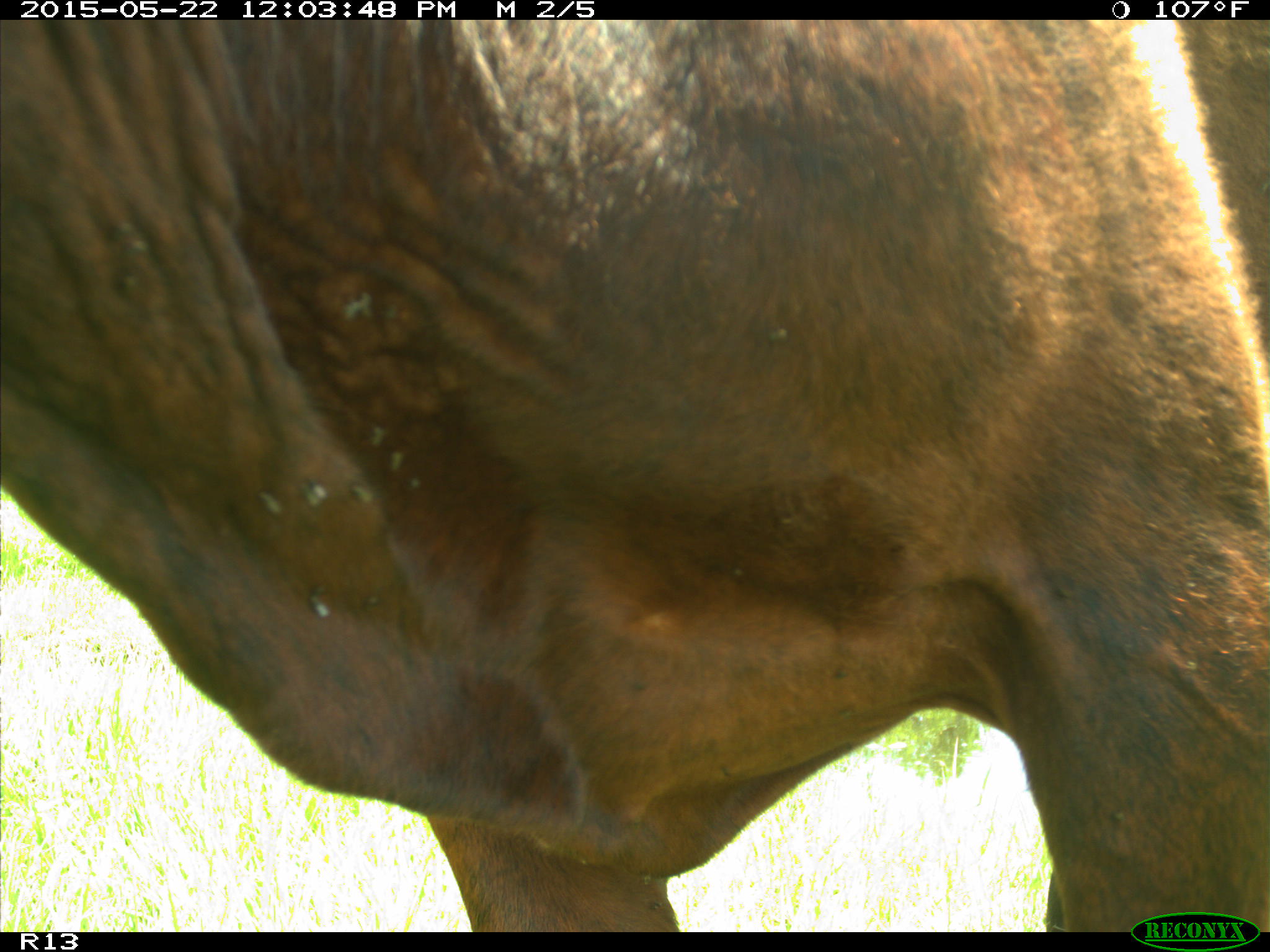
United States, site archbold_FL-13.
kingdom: Animalia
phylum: Chordata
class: Mammalia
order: Artiodactyla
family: Bovidae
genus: Bos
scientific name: Bos taurus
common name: domestic cow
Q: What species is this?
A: Bos taurus (domestic cow).